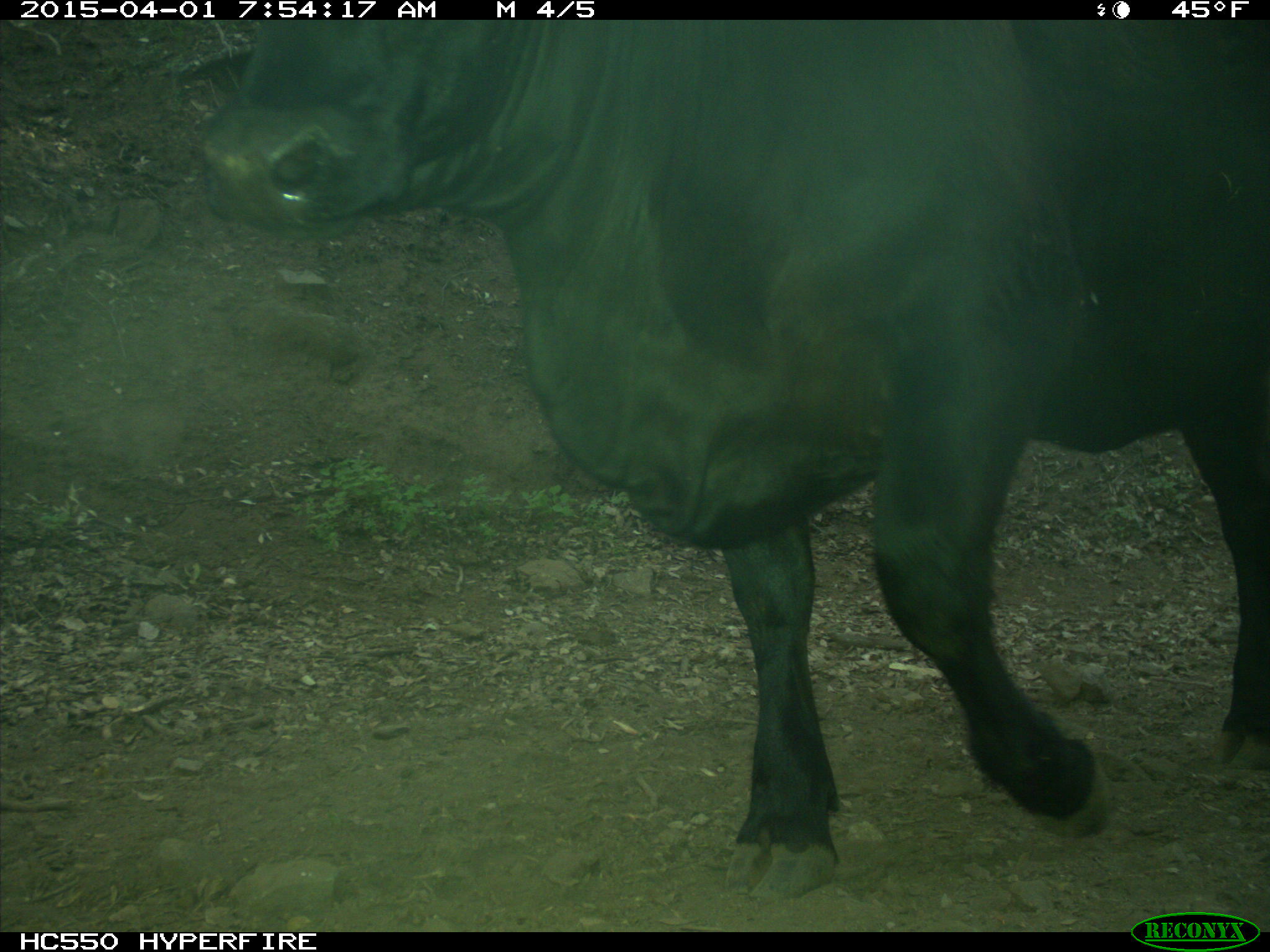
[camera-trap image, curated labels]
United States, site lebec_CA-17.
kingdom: Animalia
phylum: Chordata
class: Mammalia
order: Artiodactyla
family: Bovidae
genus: Bos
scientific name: Bos taurus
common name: domestic cow